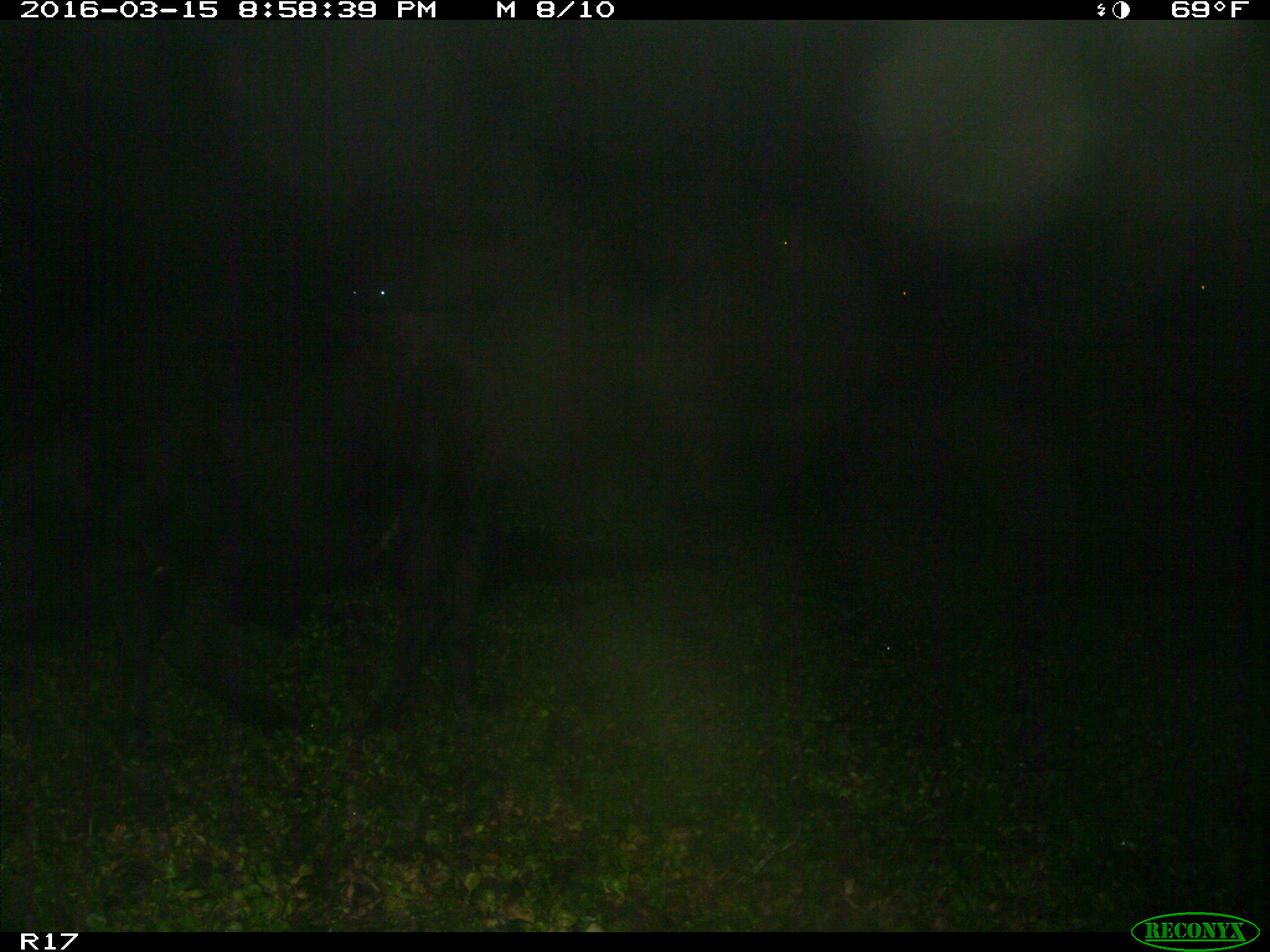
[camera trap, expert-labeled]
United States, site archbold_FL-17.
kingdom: Animalia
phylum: Chordata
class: Mammalia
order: Artiodactyla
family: Bovidae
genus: Bos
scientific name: Bos taurus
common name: domestic cow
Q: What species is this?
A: Bos taurus (domestic cow).